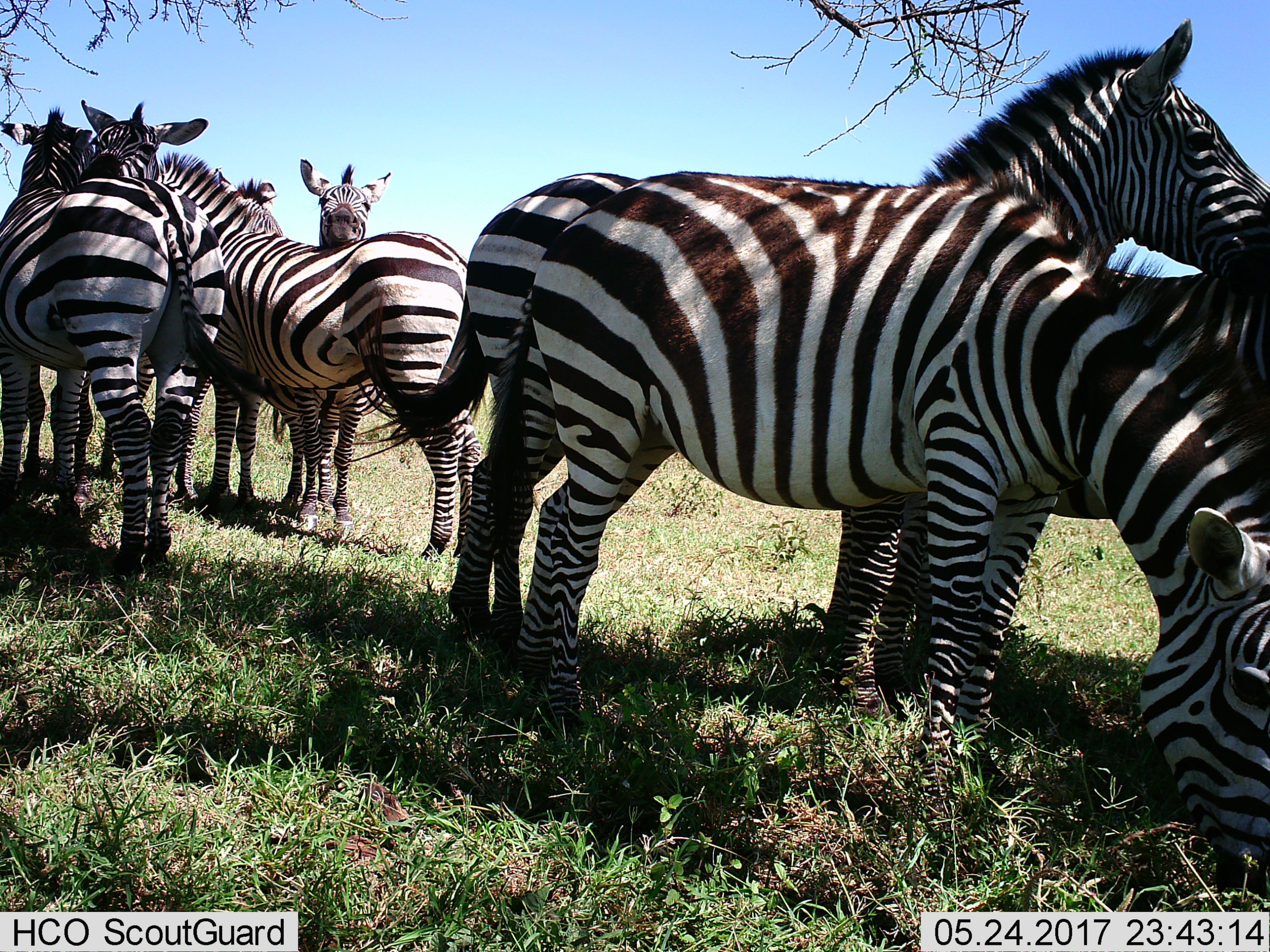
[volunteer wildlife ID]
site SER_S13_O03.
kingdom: Animalia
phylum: Chordata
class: Mammalia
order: Perissodactyla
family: Equidae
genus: Equus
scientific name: Equus quagga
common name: plains zebra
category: zebraplains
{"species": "zebraplains (plains zebra) (Equus quagga)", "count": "8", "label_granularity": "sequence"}